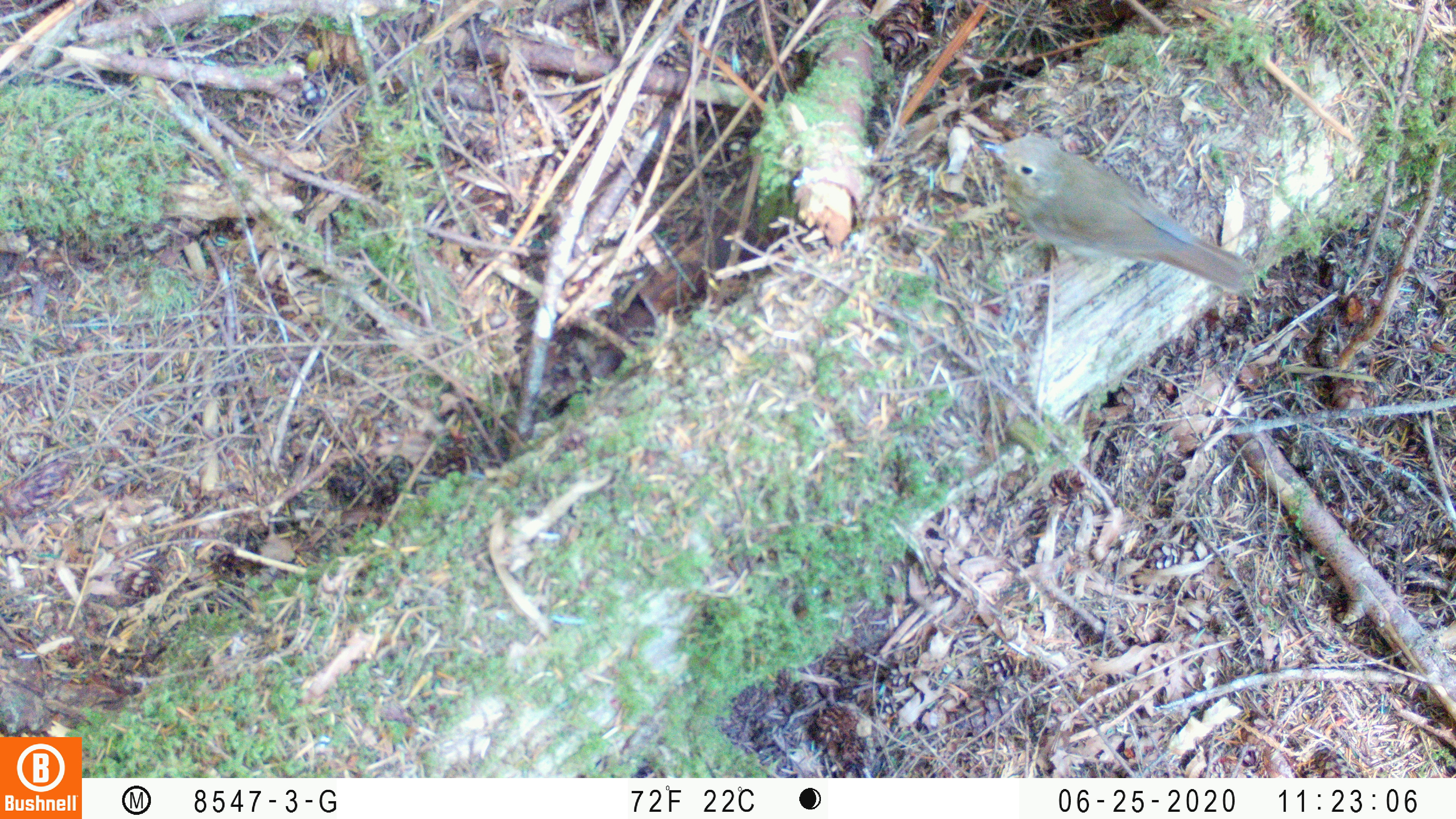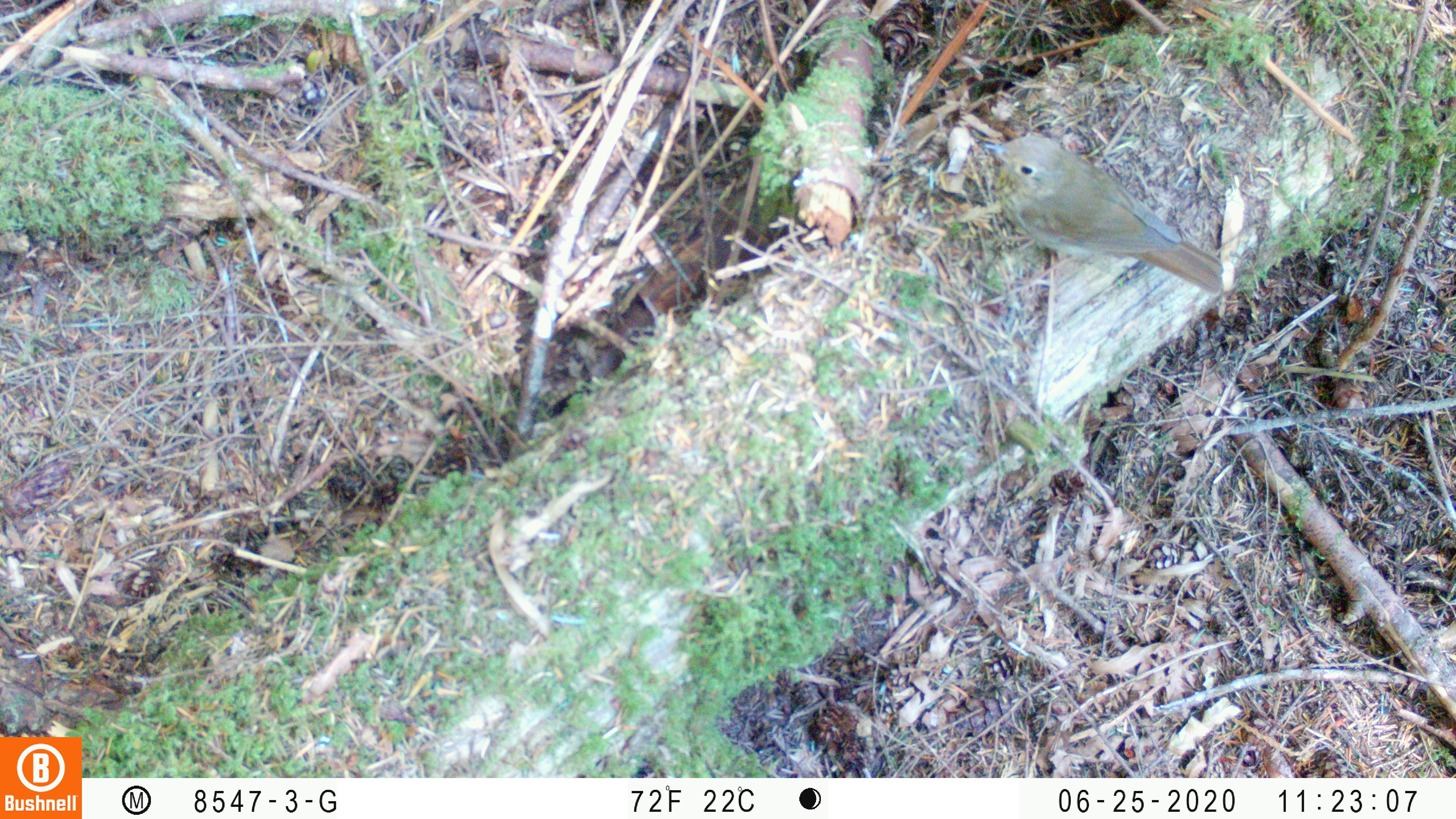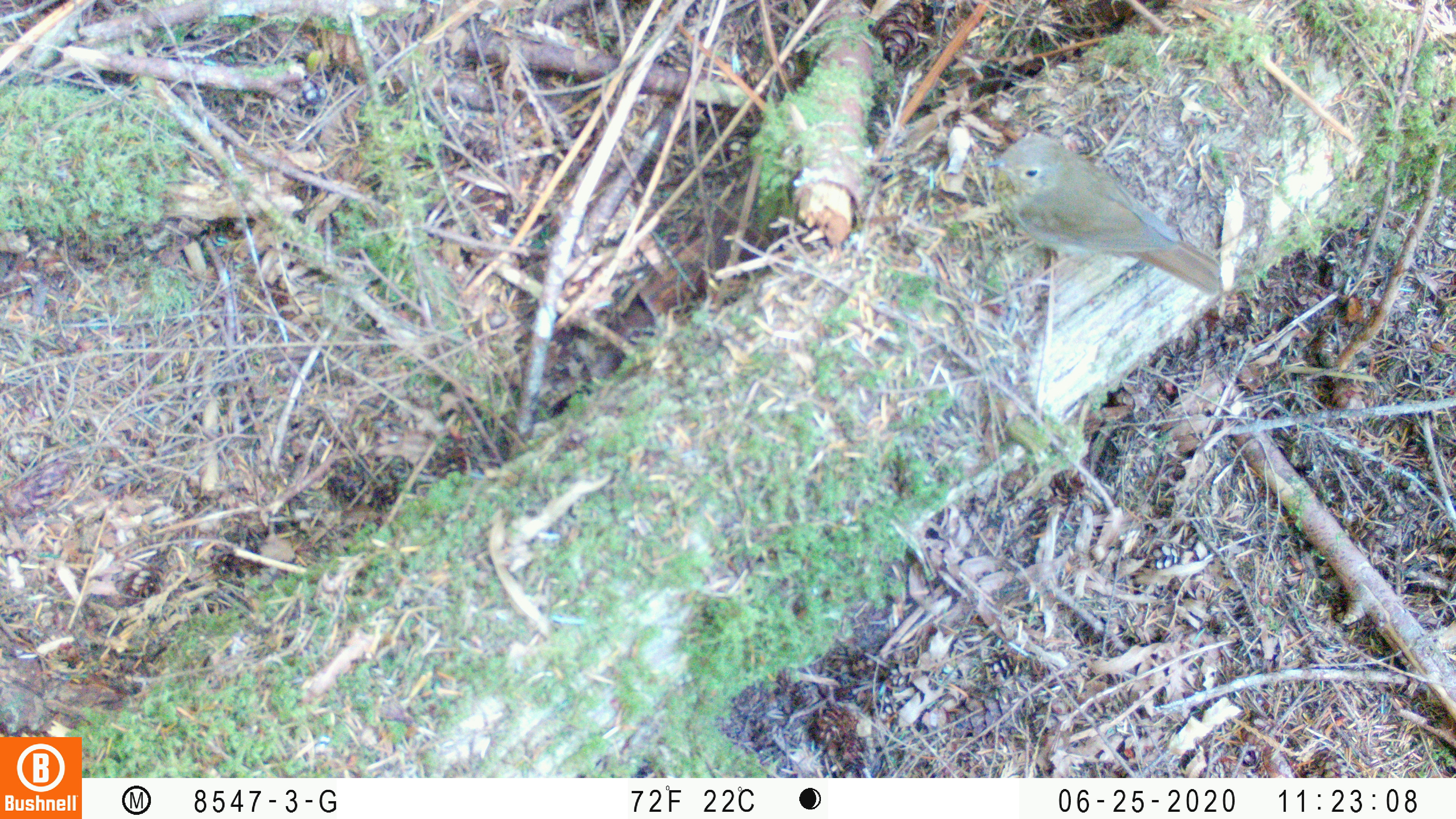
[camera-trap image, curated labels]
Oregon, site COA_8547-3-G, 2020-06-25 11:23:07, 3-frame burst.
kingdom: Animalia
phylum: Chordata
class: Aves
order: Passeriformes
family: Turdidae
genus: Catharus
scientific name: Catharus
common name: brown thrushes and nightingale-thrushes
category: catharus species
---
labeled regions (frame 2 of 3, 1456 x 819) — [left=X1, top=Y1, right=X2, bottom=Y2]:
catharus species: [left=978, top=132, right=1231, bottom=293]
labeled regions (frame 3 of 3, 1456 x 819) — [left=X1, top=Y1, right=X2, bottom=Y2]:
catharus species: [left=989, top=138, right=1226, bottom=298]